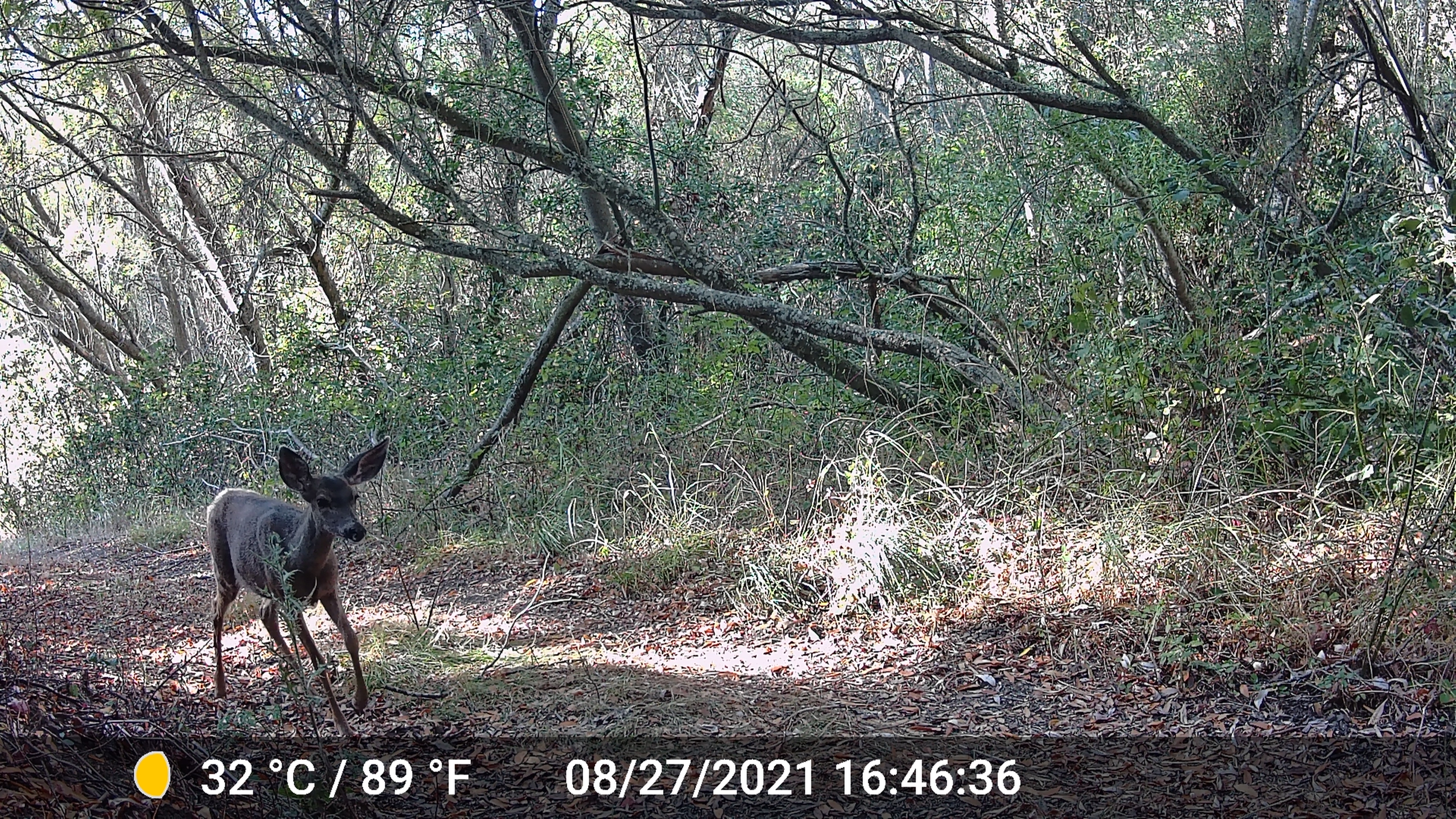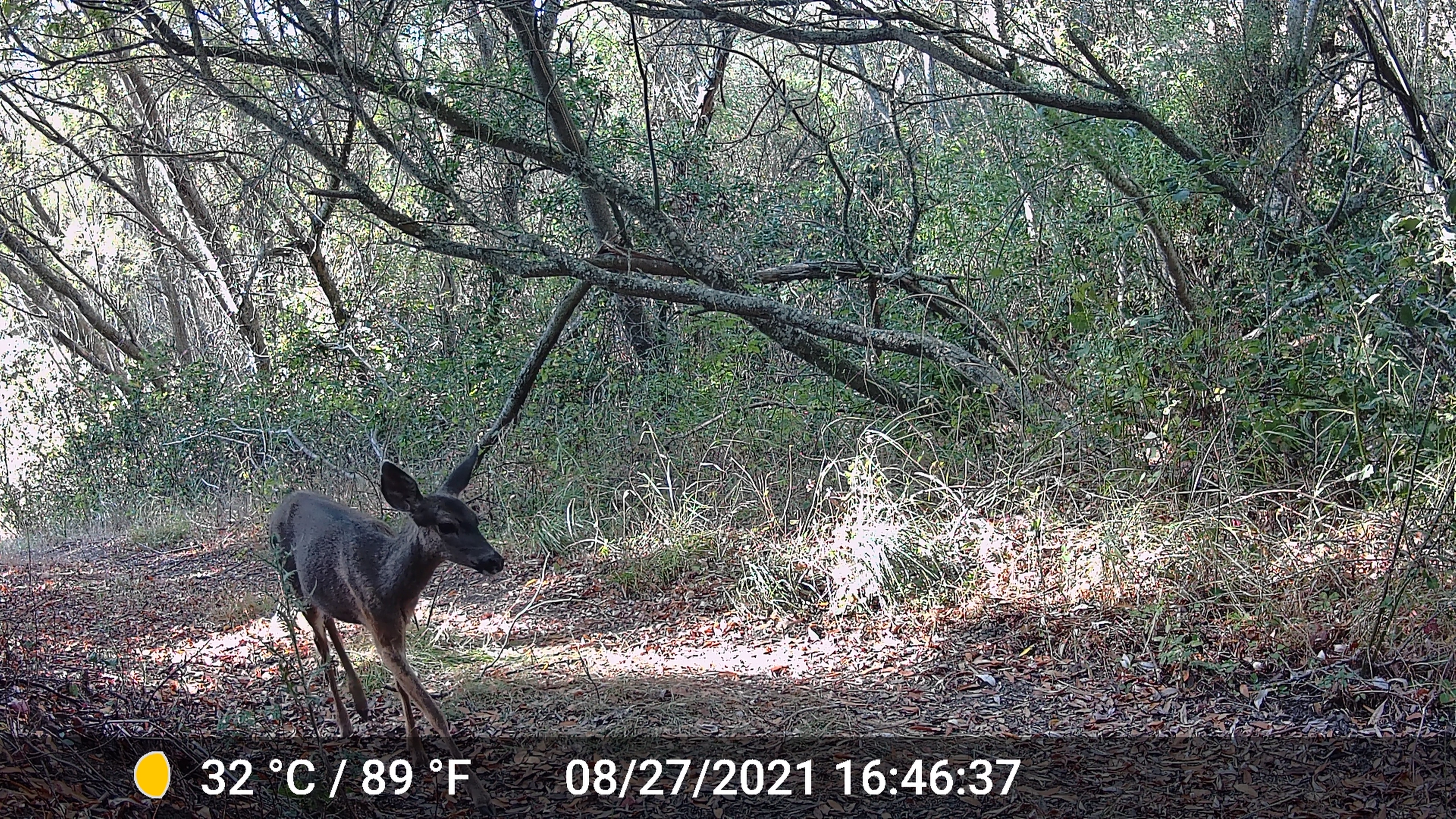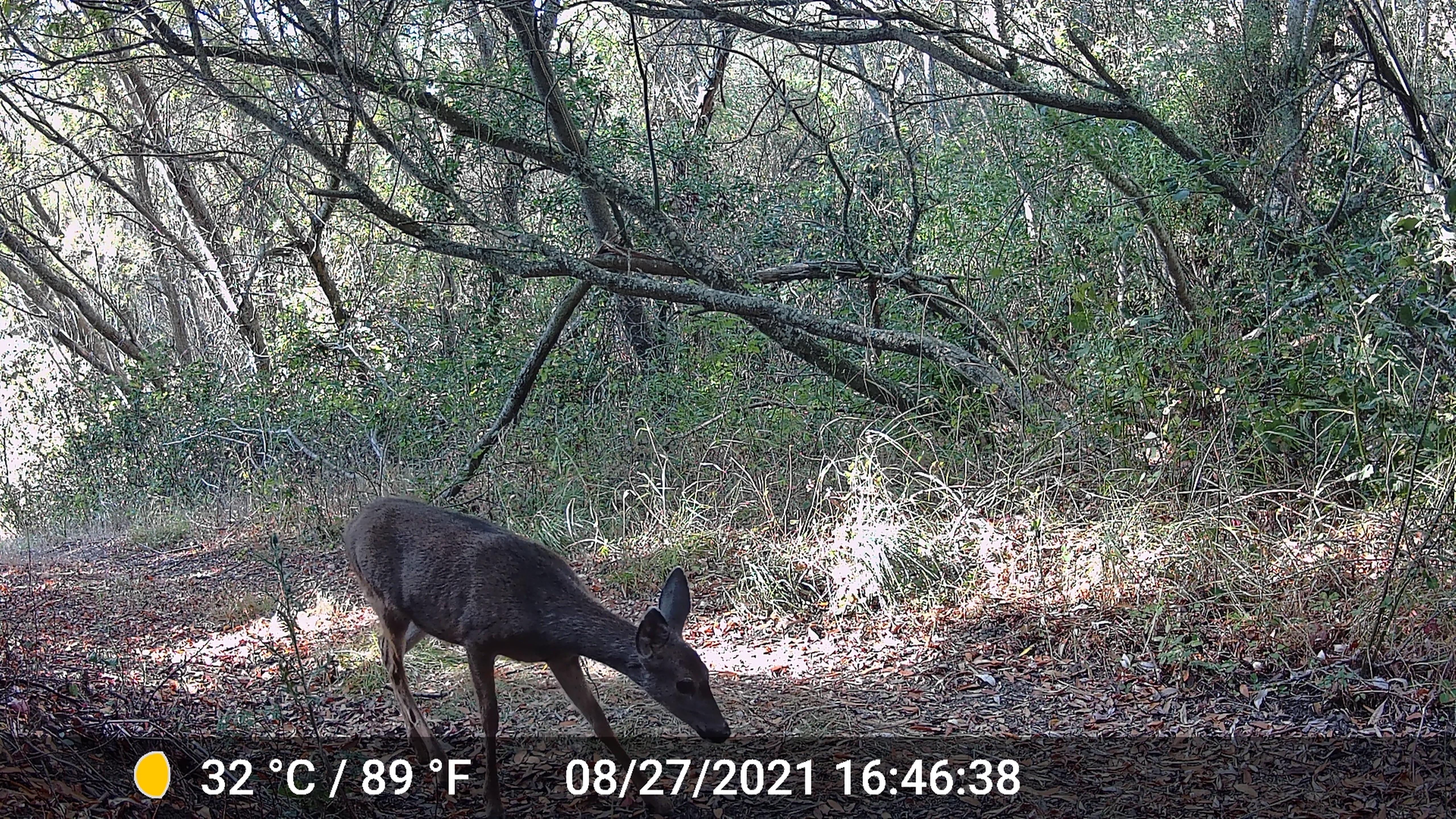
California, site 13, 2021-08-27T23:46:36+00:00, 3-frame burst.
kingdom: Animalia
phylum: Chordata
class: Mammalia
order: Artiodactyla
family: Cervidae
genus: Odocoileus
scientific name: Odocoileus hemionus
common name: mule deer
Mule deer (Odocoileus hemionus).